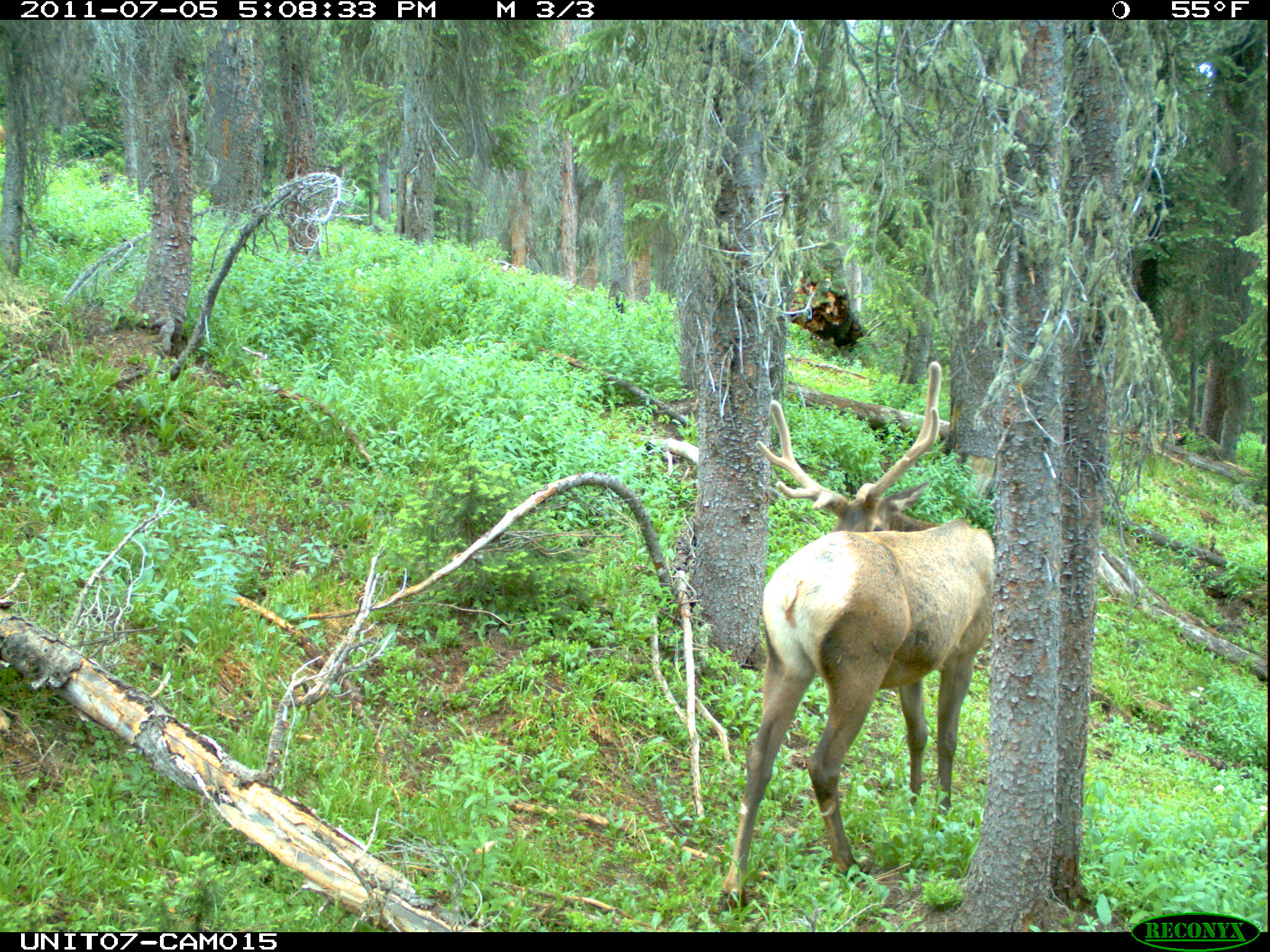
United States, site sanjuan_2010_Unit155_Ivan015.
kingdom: Animalia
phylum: Chordata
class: Mammalia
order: Artiodactyla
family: Cervidae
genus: Cervus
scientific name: Cervus elaphus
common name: red deer